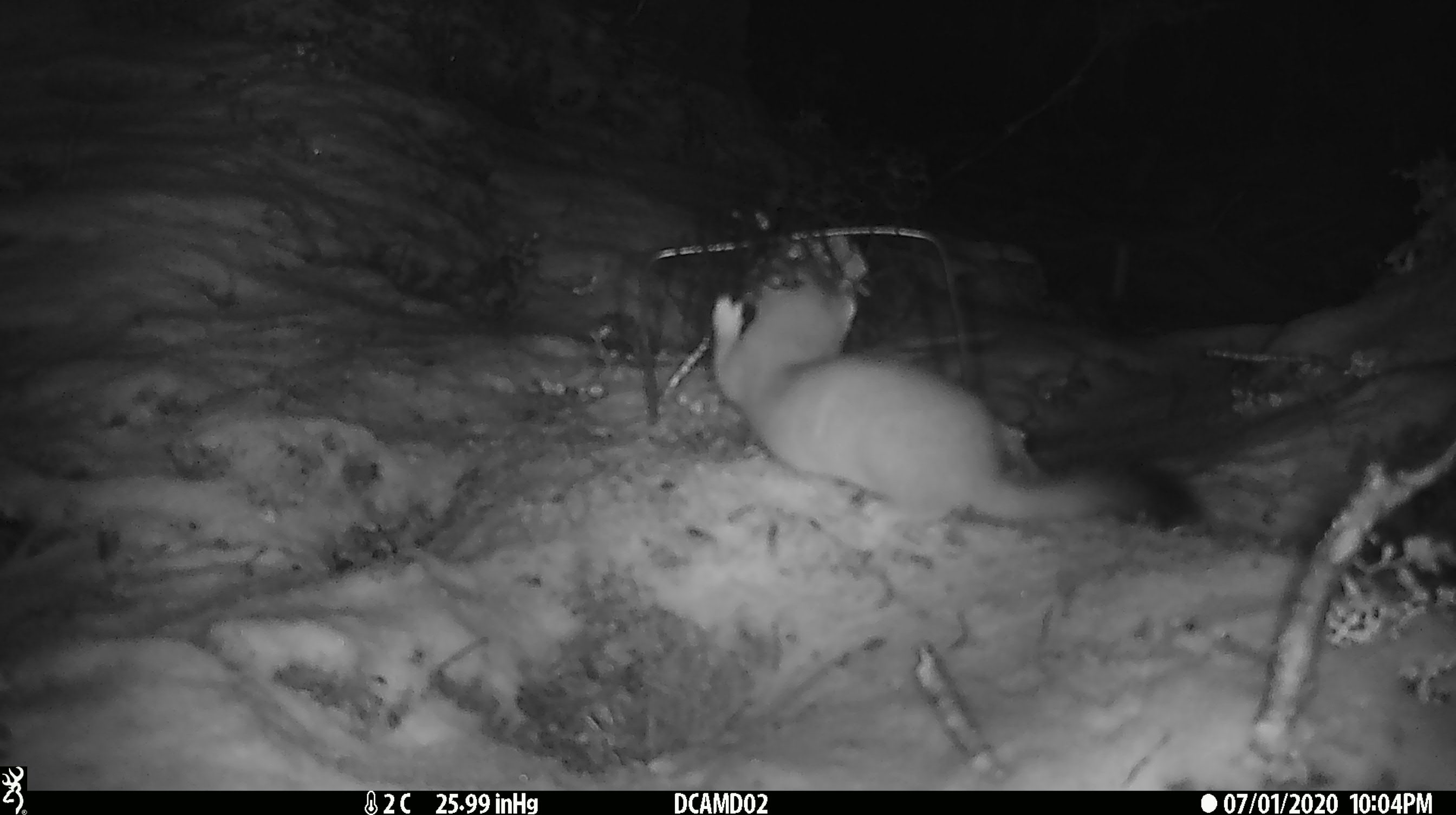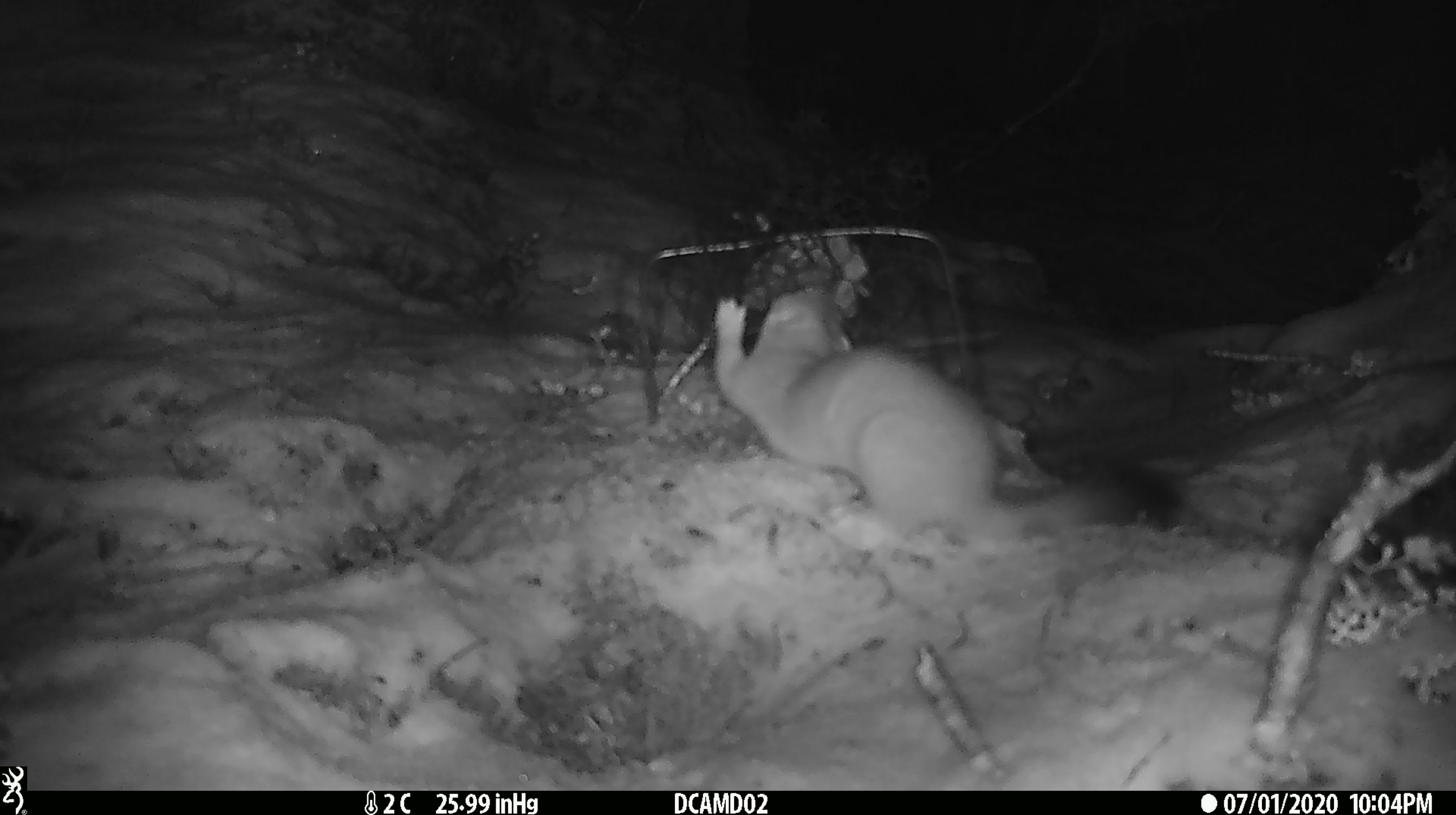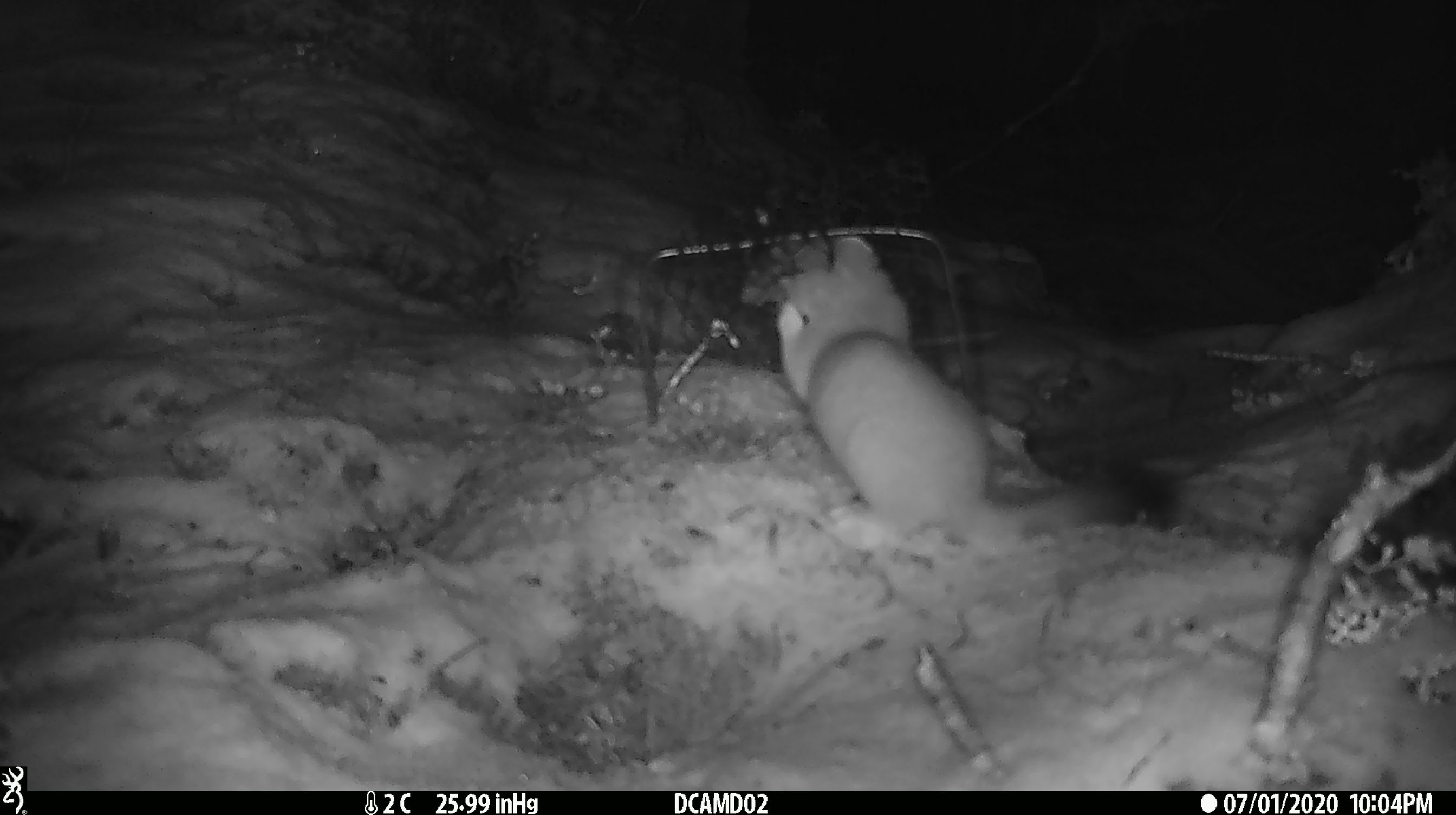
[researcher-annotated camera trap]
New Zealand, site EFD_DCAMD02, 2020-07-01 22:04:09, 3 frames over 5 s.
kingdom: Animalia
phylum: Chordata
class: Mammalia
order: Carnivora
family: Mustelidae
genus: Mustela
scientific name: Mustela erminea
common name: stoat